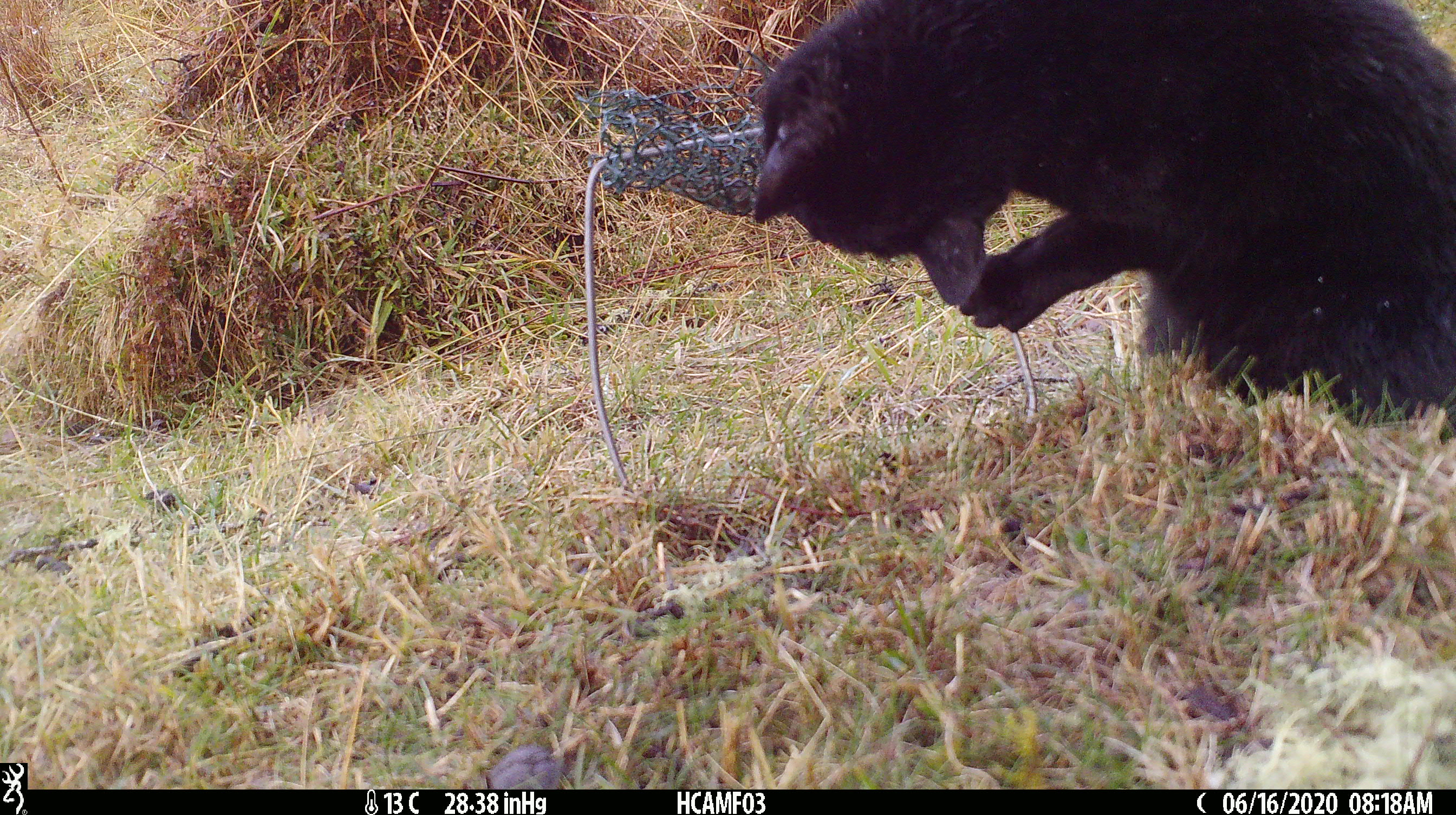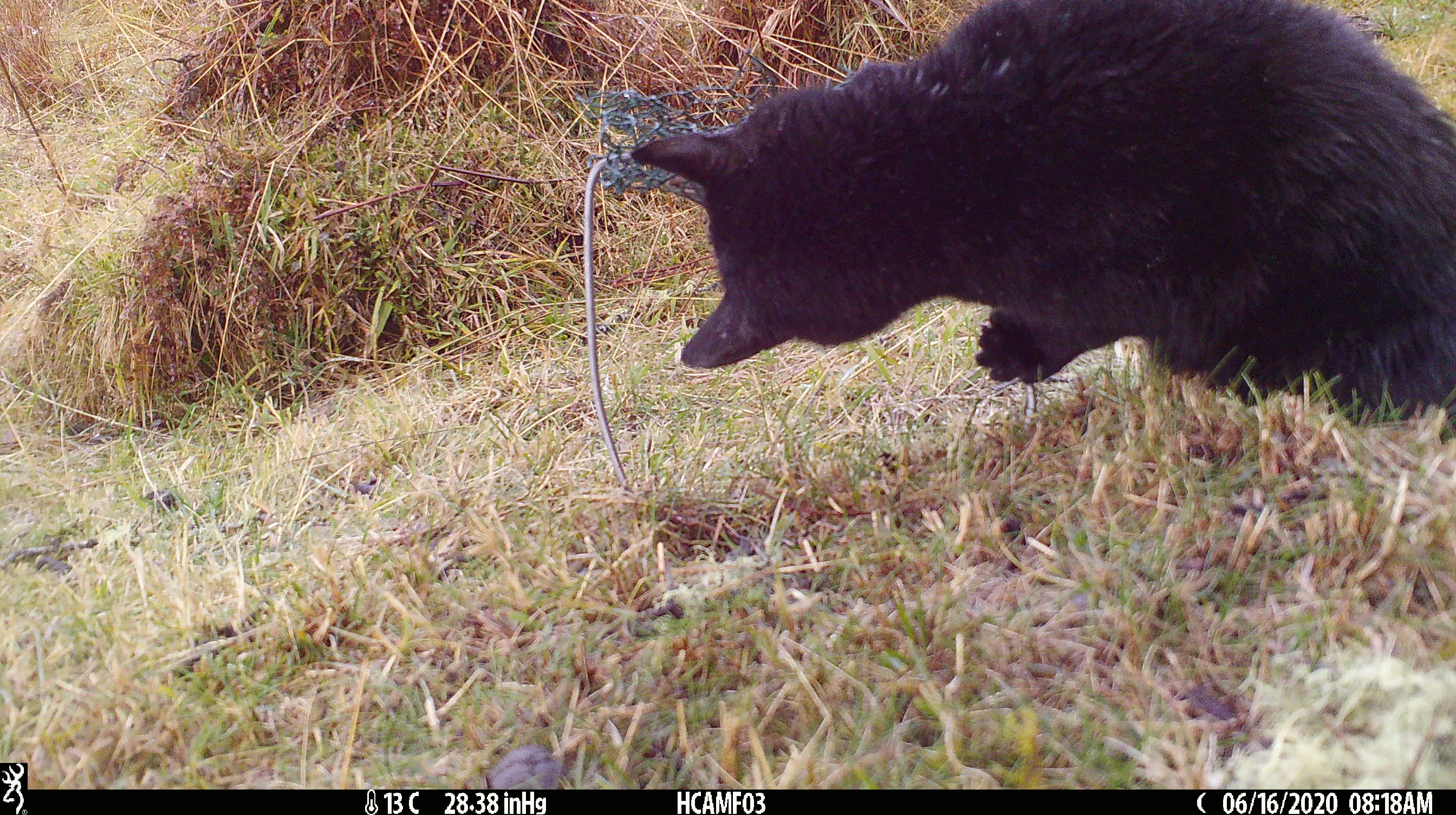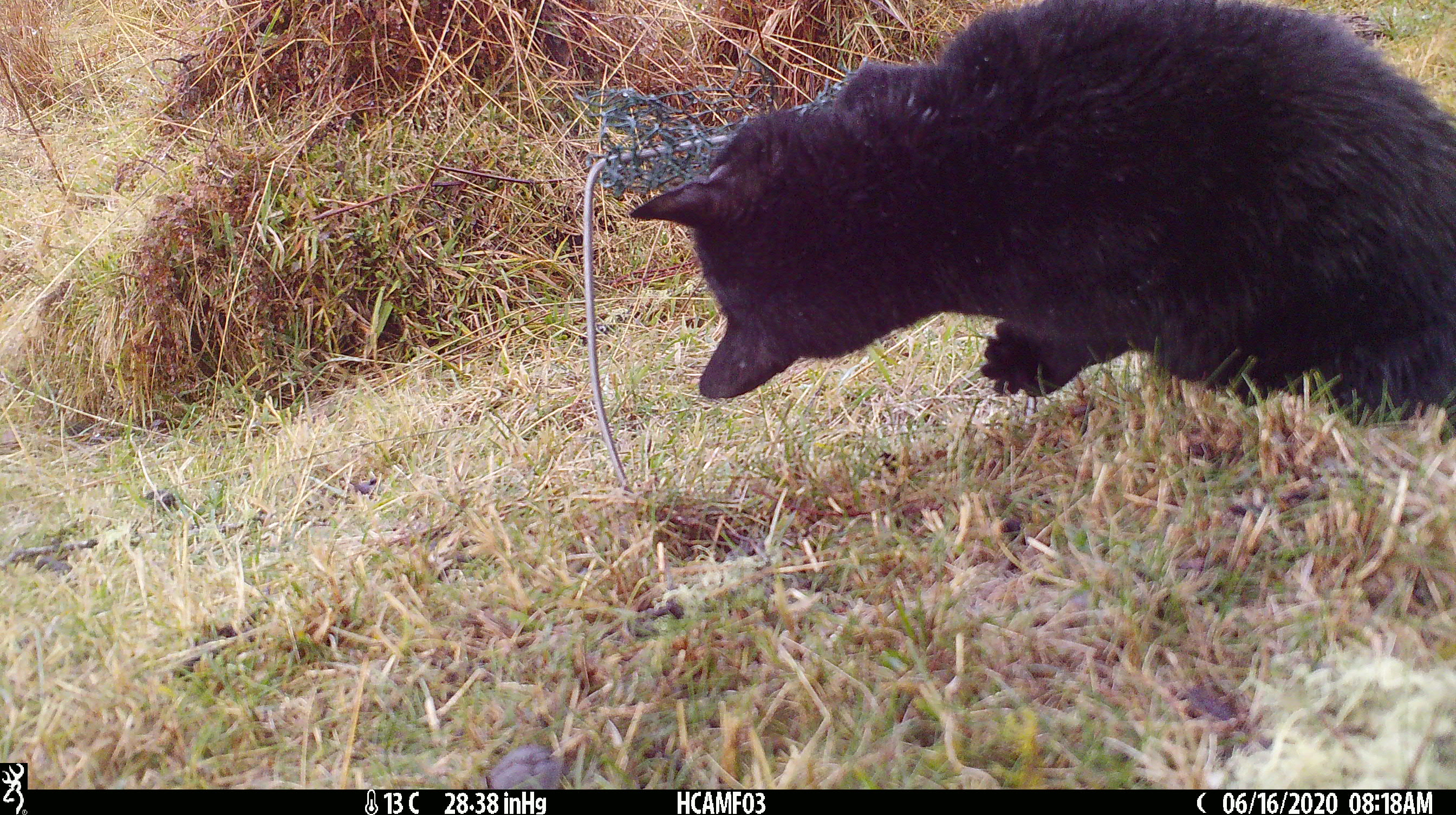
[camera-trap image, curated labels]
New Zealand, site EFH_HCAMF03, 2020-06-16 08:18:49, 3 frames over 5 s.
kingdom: Animalia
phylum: Chordata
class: Mammalia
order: Carnivora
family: Felidae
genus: Felis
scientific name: Felis catus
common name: domestic cat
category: cat